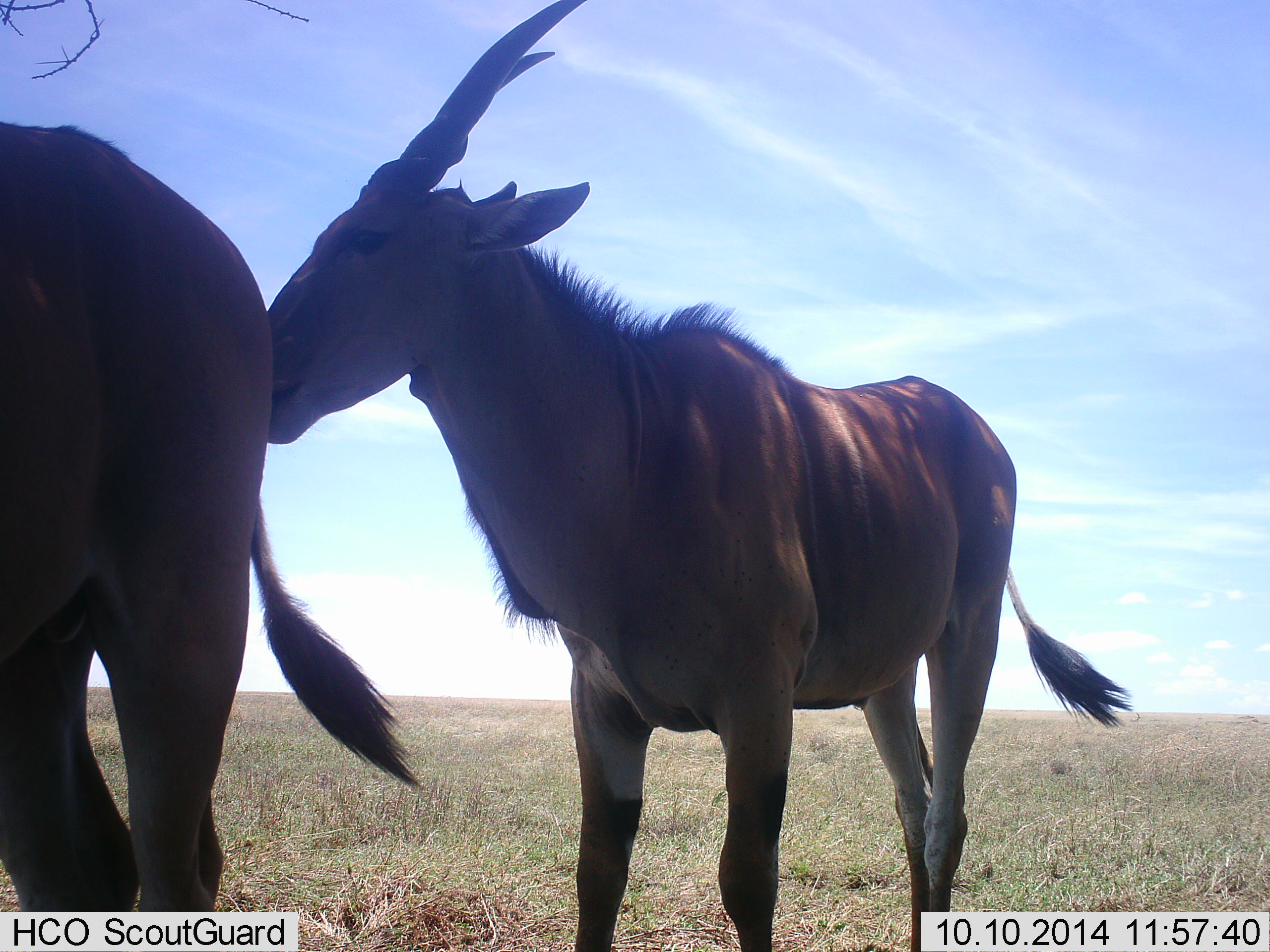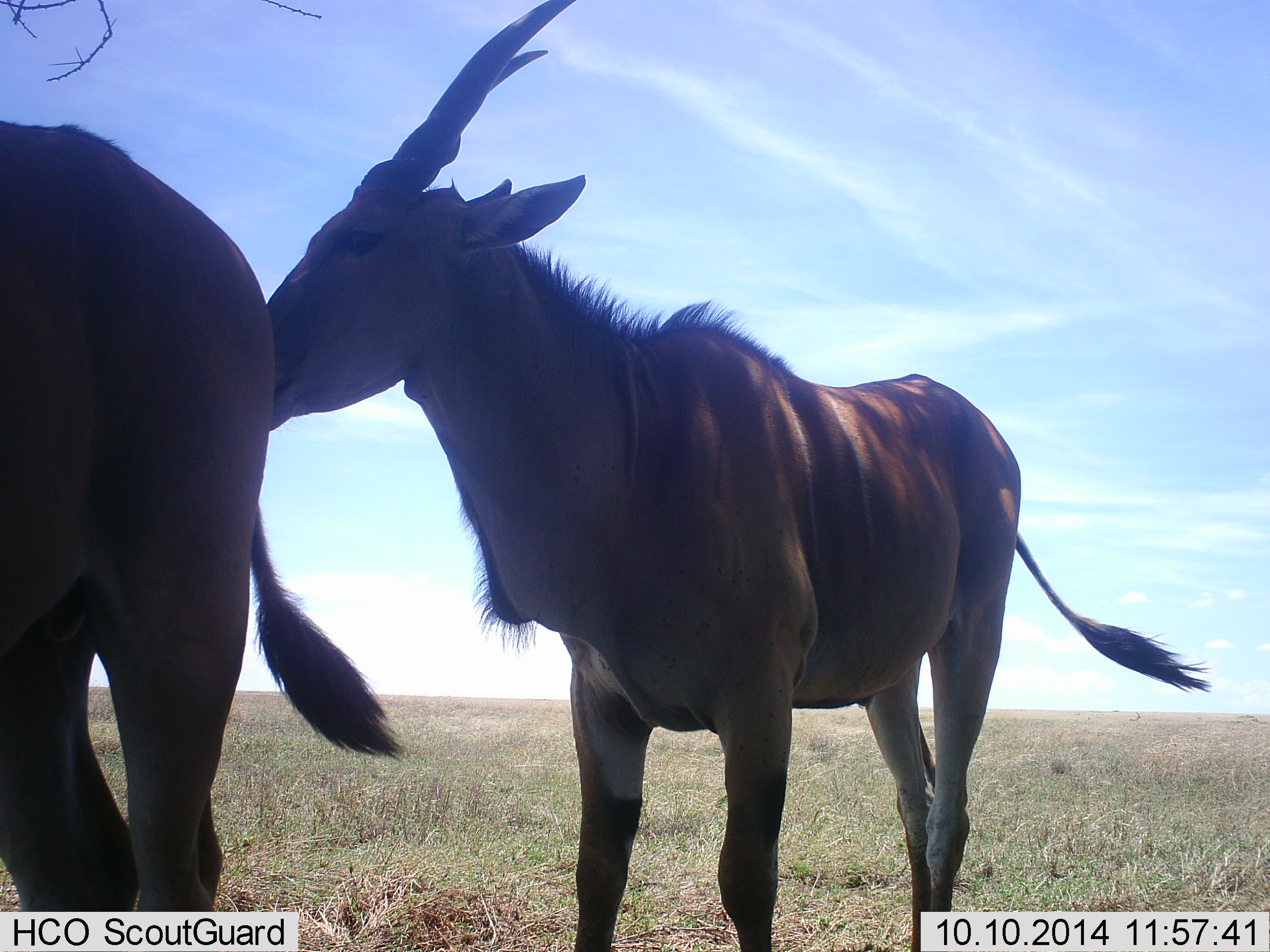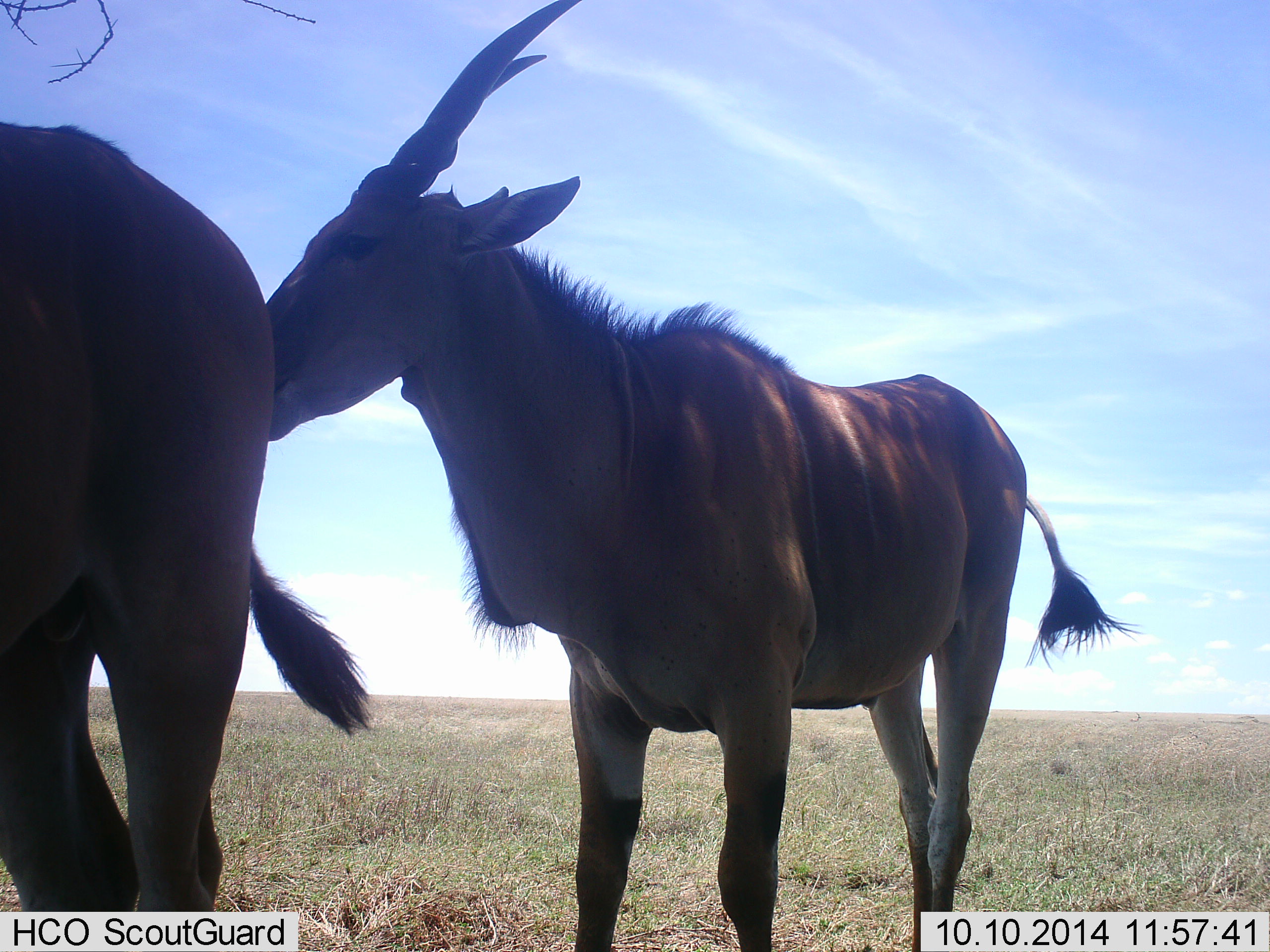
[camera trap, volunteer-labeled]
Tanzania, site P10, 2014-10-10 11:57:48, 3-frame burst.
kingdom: Animalia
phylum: Chordata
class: Mammalia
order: Artiodactyla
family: Bovidae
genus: Tragelaphus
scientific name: Tragelaphus oryx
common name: eland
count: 2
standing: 90%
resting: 10%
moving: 0%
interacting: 30%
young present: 0%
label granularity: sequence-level